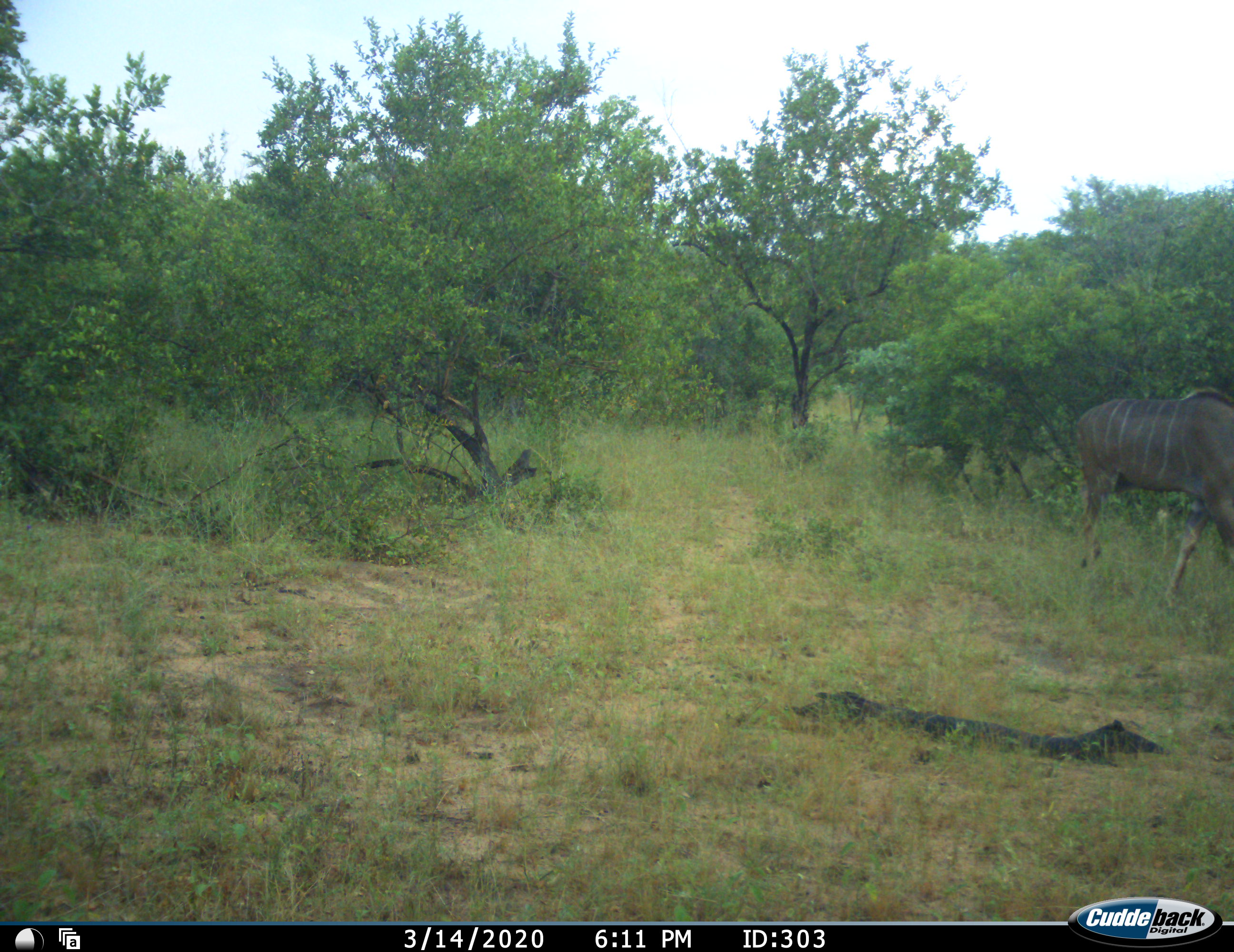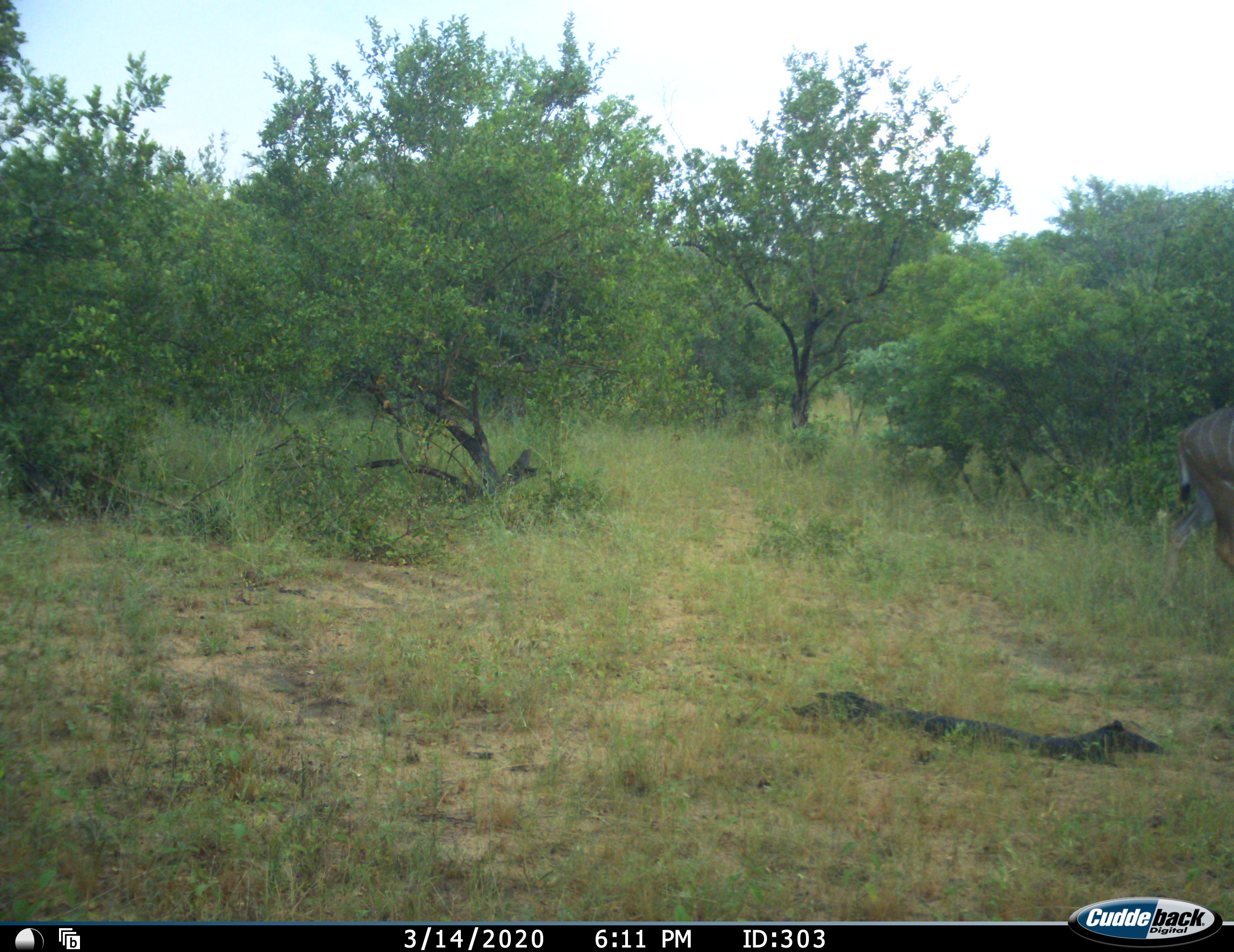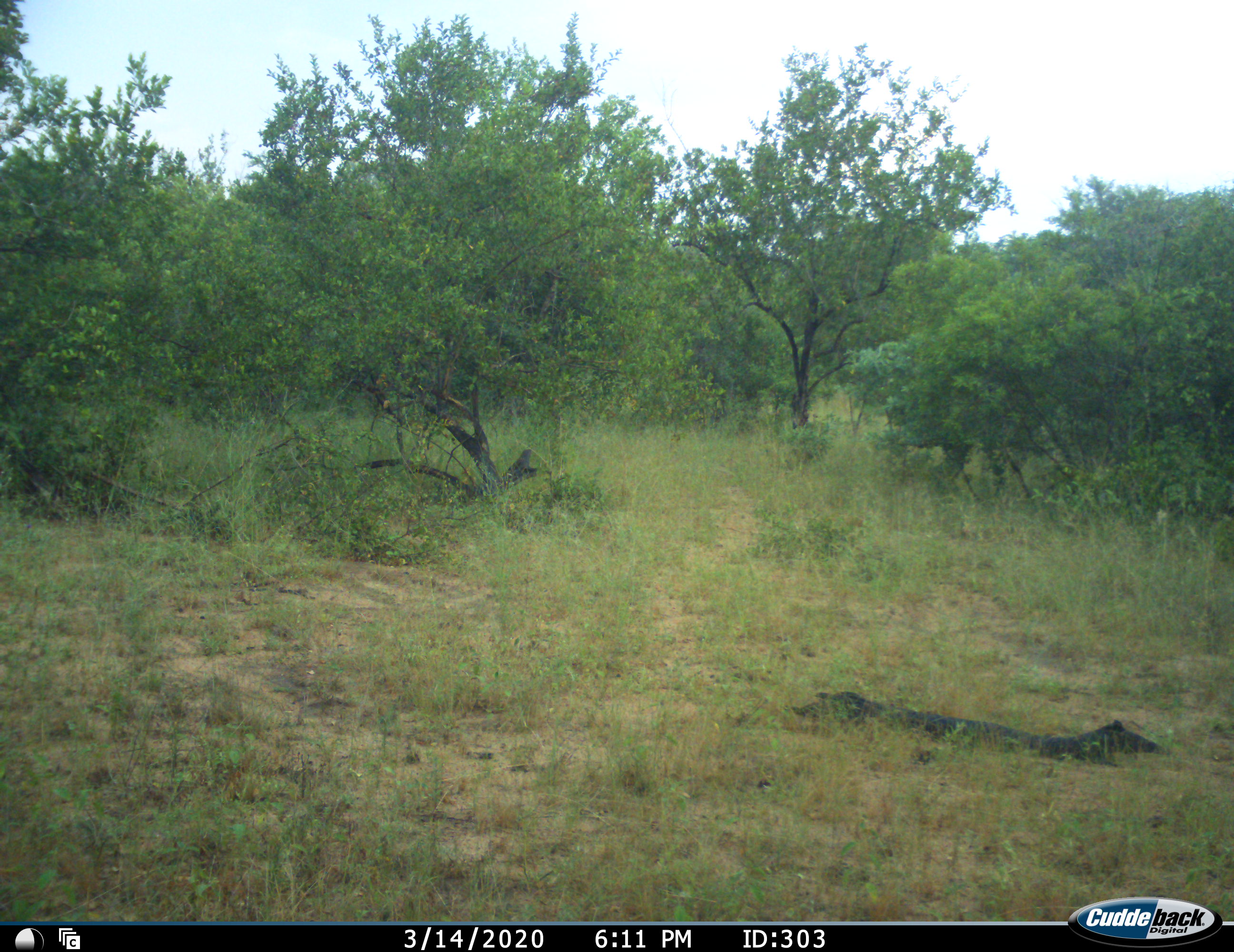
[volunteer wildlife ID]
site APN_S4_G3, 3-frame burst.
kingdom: Animalia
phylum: Chordata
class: Mammalia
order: Artiodactyla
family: Bovidae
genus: Tragelaphus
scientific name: Tragelaphus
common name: kudu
Kudu (Tragelaphus), count 1. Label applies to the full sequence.